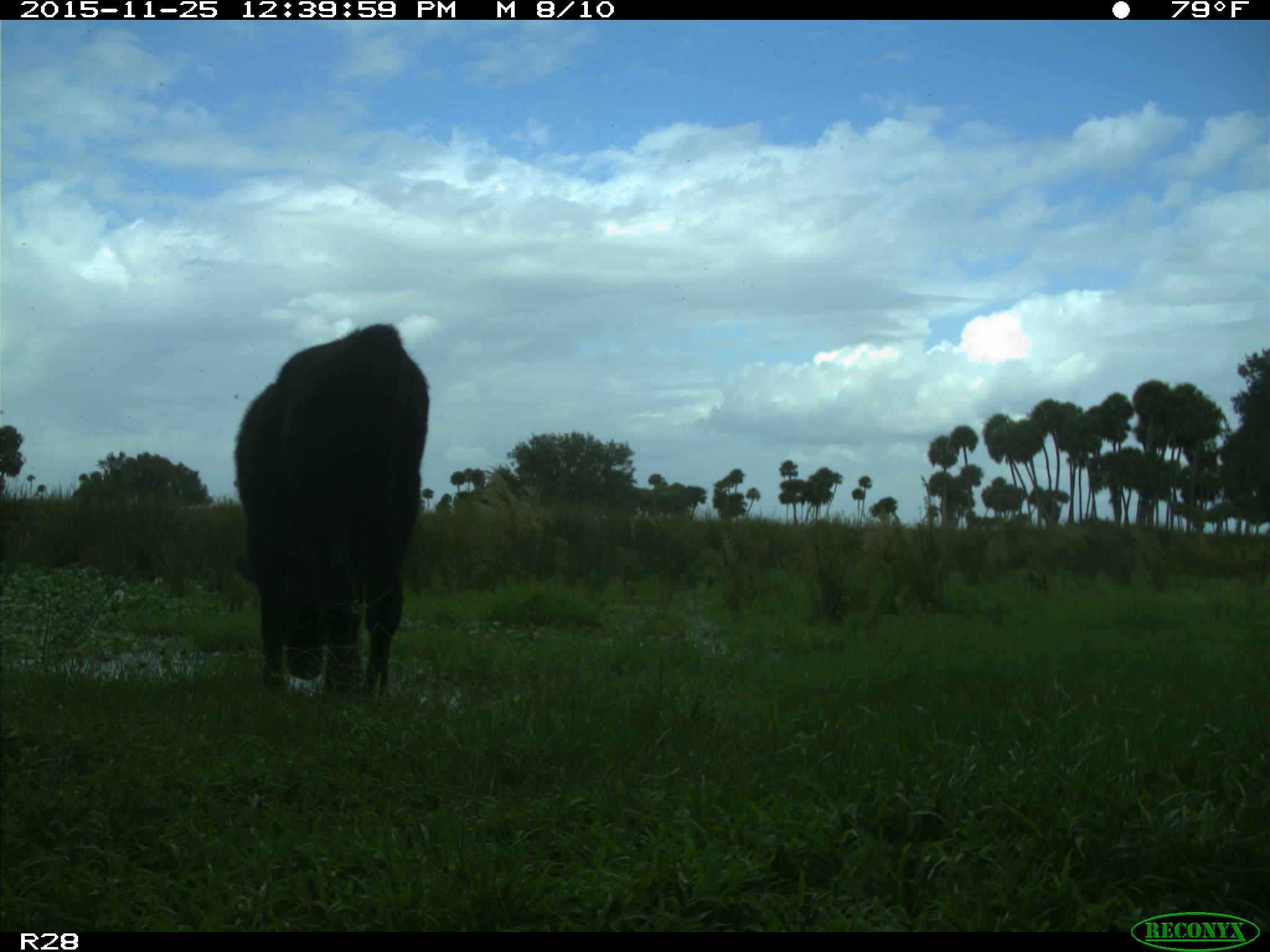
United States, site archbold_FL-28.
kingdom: Animalia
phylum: Chordata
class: Mammalia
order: Artiodactyla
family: Bovidae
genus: Bos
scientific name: Bos taurus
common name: domestic cow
Bos taurus (domestic cow).